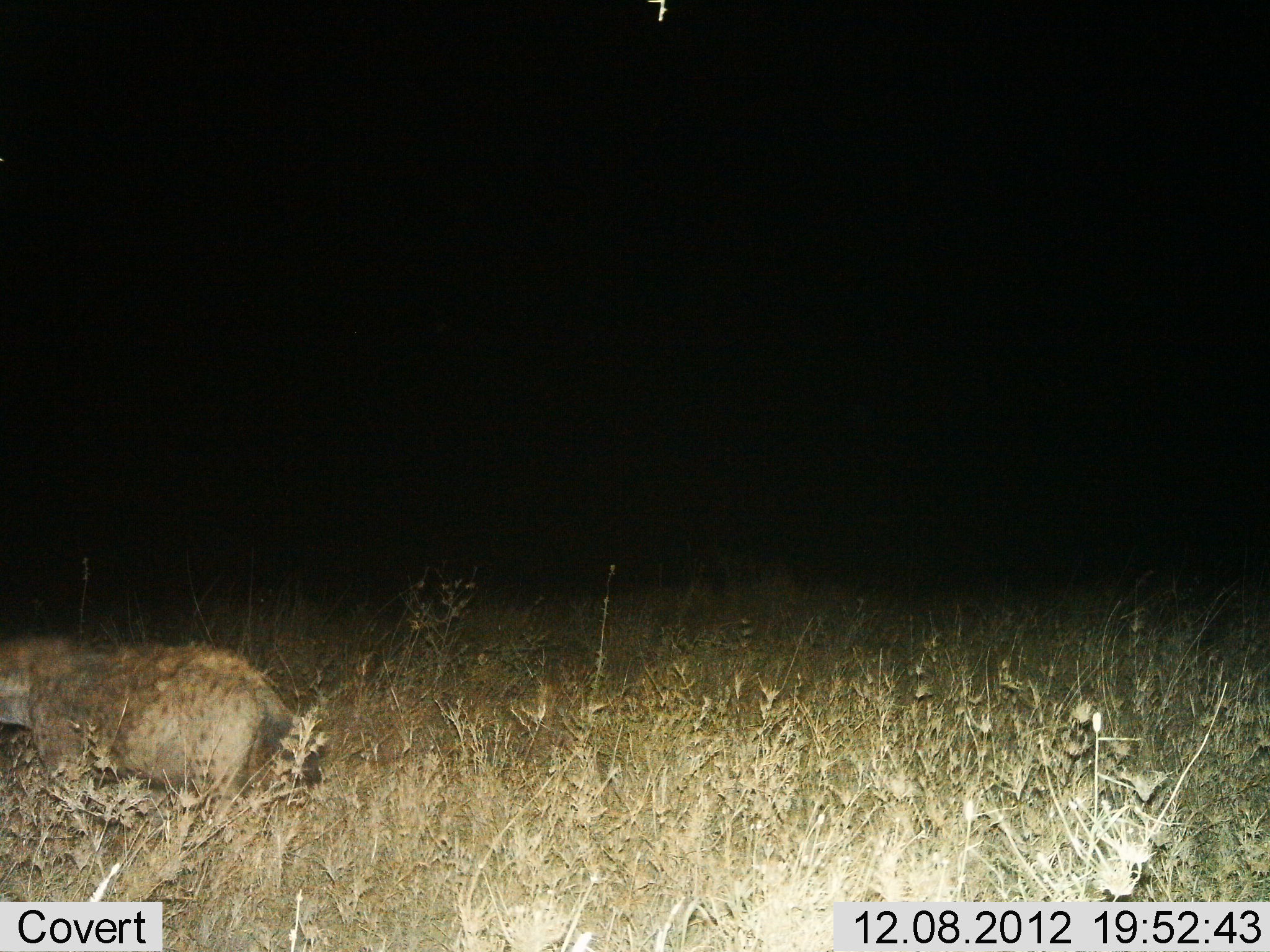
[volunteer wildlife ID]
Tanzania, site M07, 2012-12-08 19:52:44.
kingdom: Animalia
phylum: Chordata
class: Mammalia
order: Carnivora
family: Hyaenidae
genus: Crocuta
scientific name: Crocuta crocuta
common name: spotted hyena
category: hyenaspotted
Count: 1.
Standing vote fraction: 20%.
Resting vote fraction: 0%.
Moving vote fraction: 60%.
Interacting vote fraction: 0%.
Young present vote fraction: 0%.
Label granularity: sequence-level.